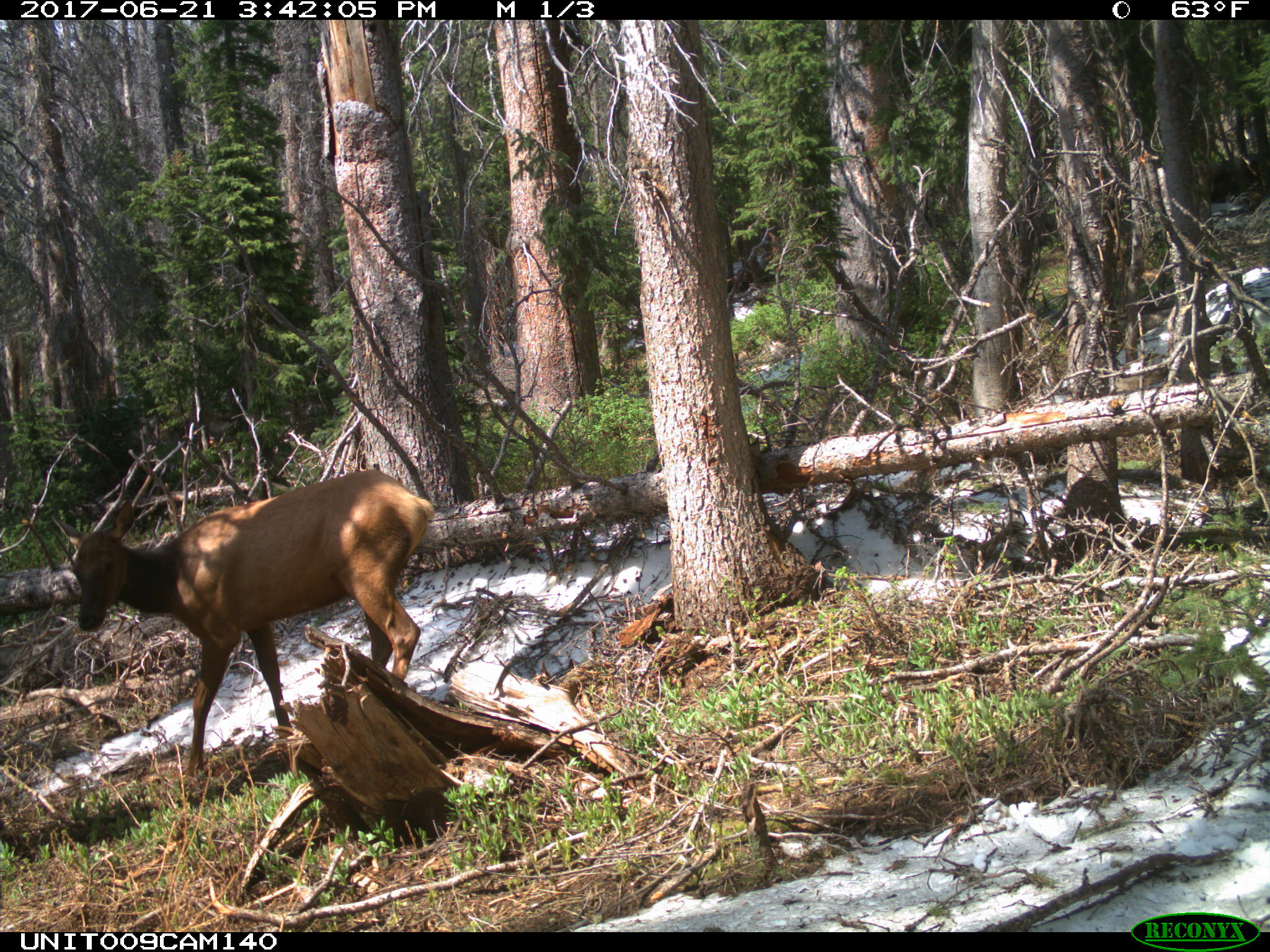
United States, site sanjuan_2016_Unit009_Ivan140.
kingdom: Animalia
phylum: Chordata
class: Mammalia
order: Artiodactyla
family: Cervidae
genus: Cervus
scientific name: Cervus elaphus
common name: red deer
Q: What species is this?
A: Cervus elaphus (red deer).